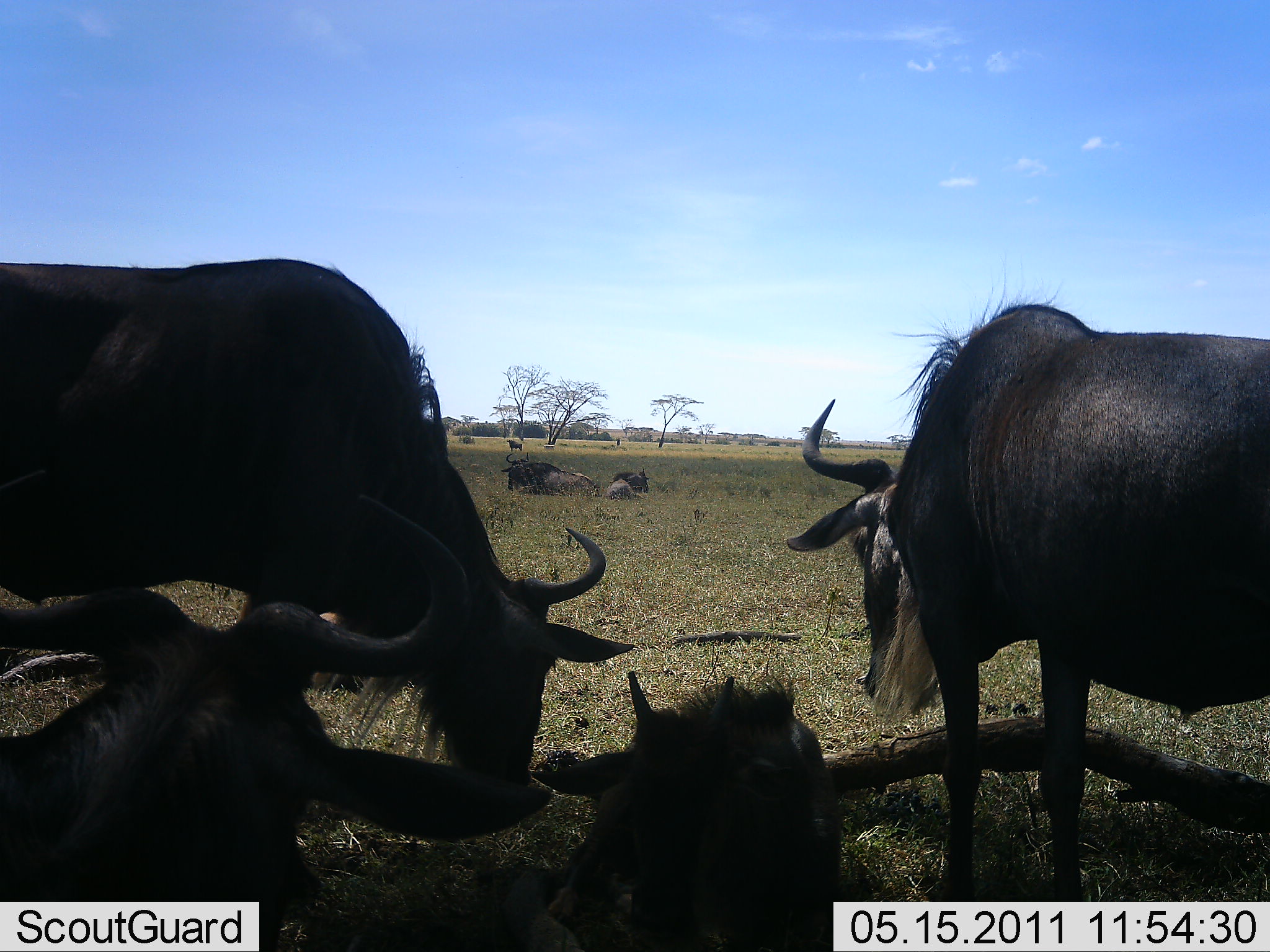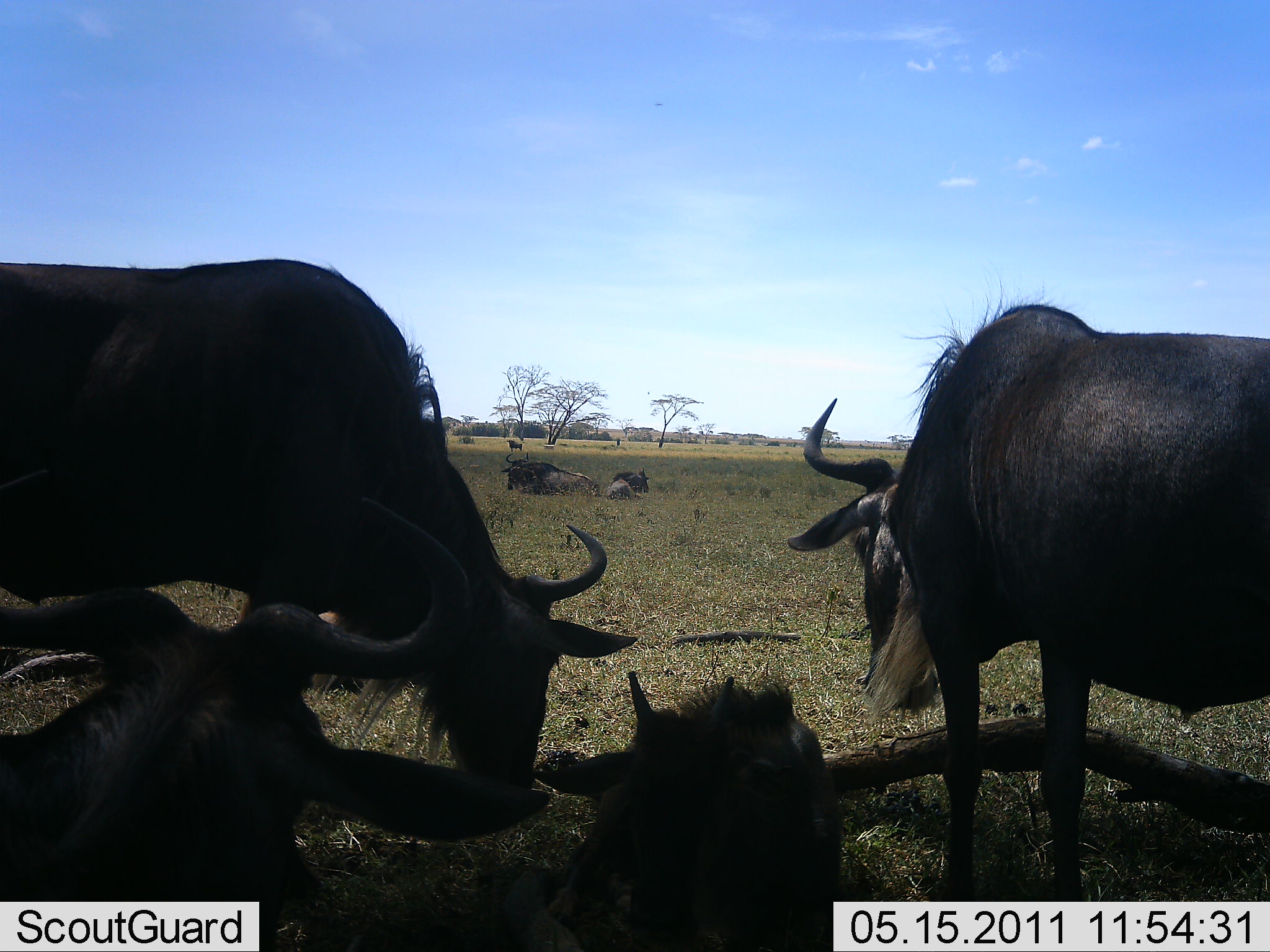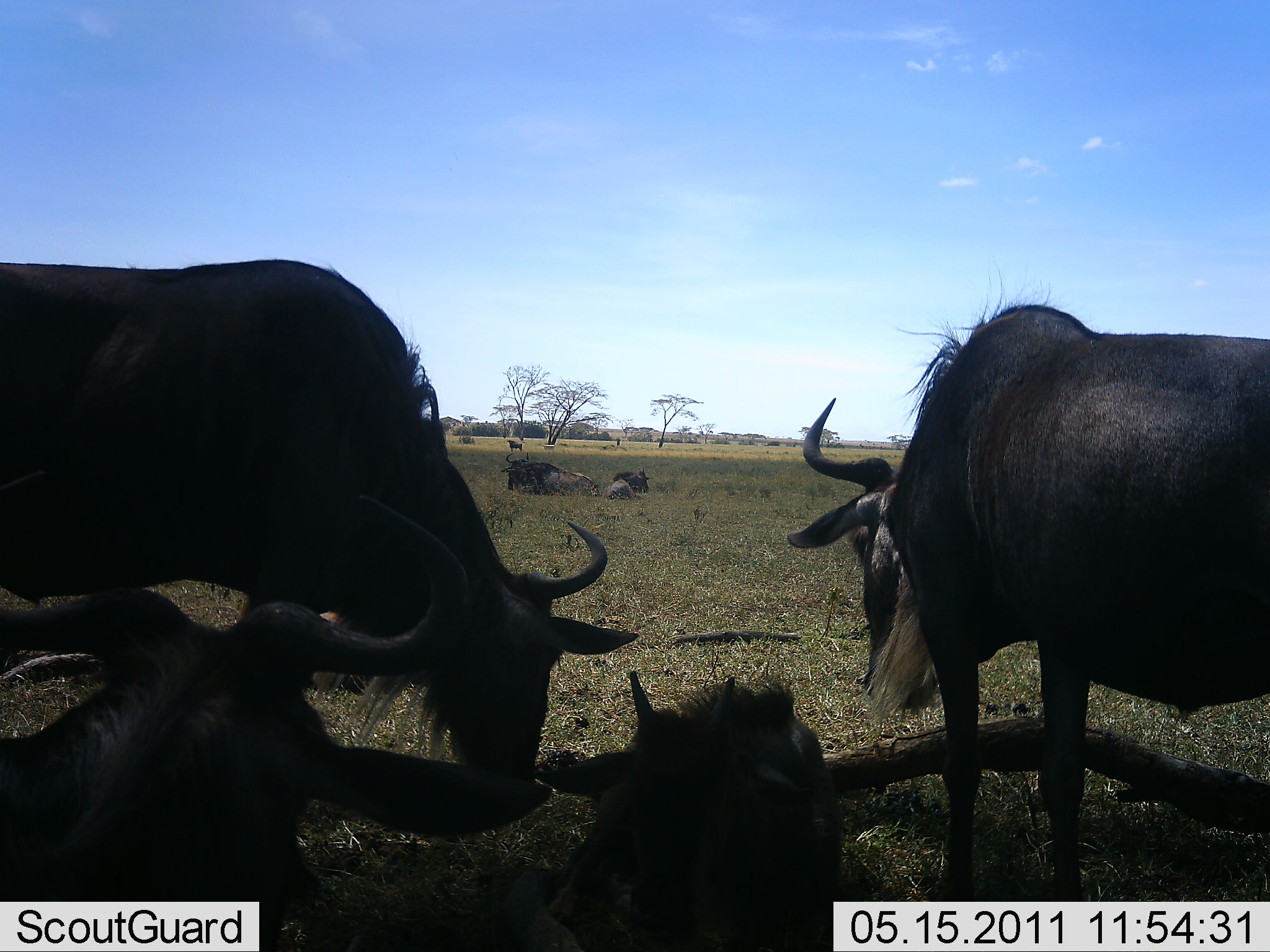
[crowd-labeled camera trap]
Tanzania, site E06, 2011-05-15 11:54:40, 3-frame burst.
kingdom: Animalia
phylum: Chordata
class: Mammalia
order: Artiodactyla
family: Bovidae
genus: Connochaetes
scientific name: Connochaetes taurinus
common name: blue wildebeest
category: wildebeest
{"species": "wildebeest (blue wildebeest) (Connochaetes taurinus)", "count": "7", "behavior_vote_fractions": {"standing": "55%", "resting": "91%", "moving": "9%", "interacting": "18%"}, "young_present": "18%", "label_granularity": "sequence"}